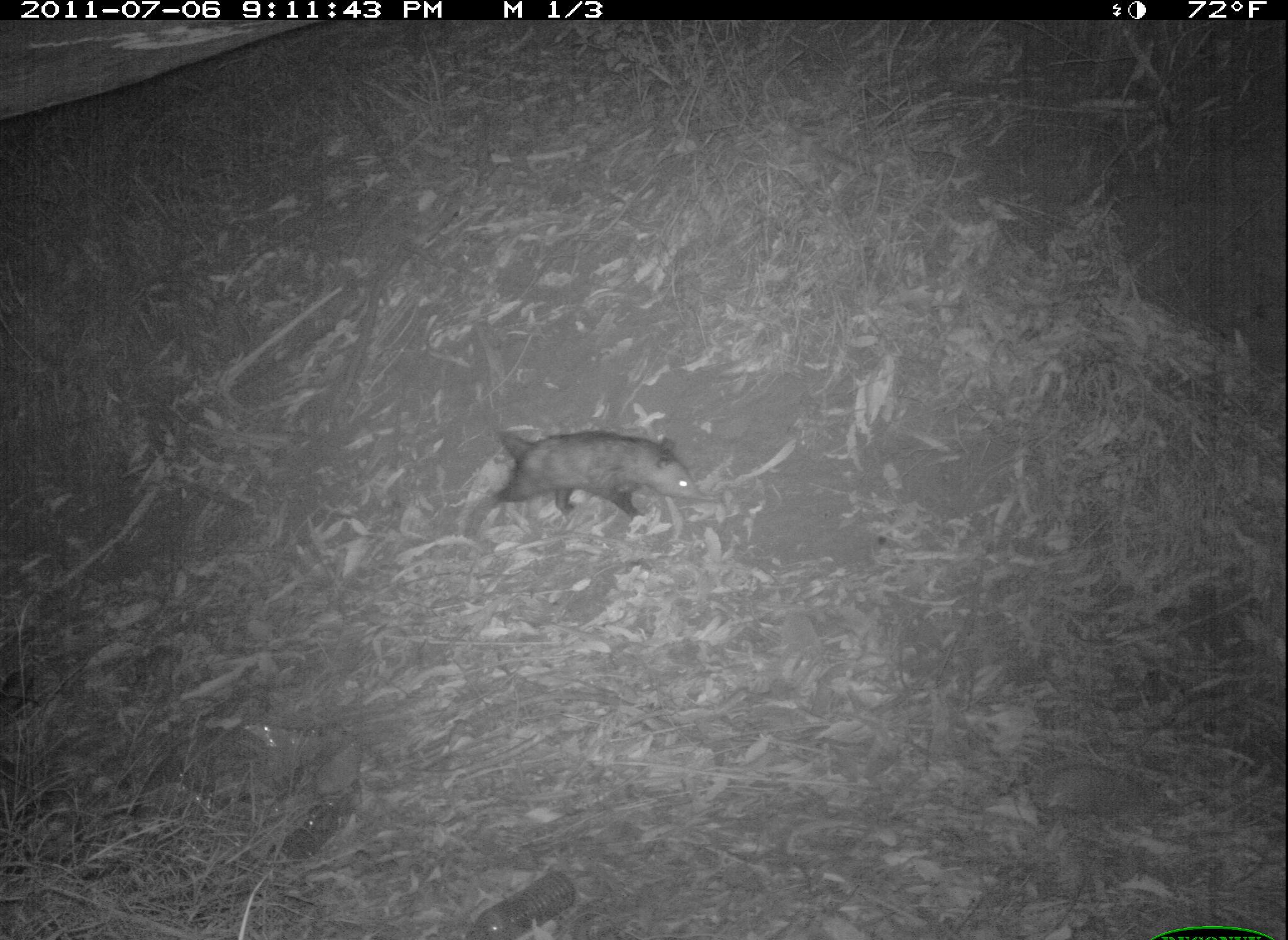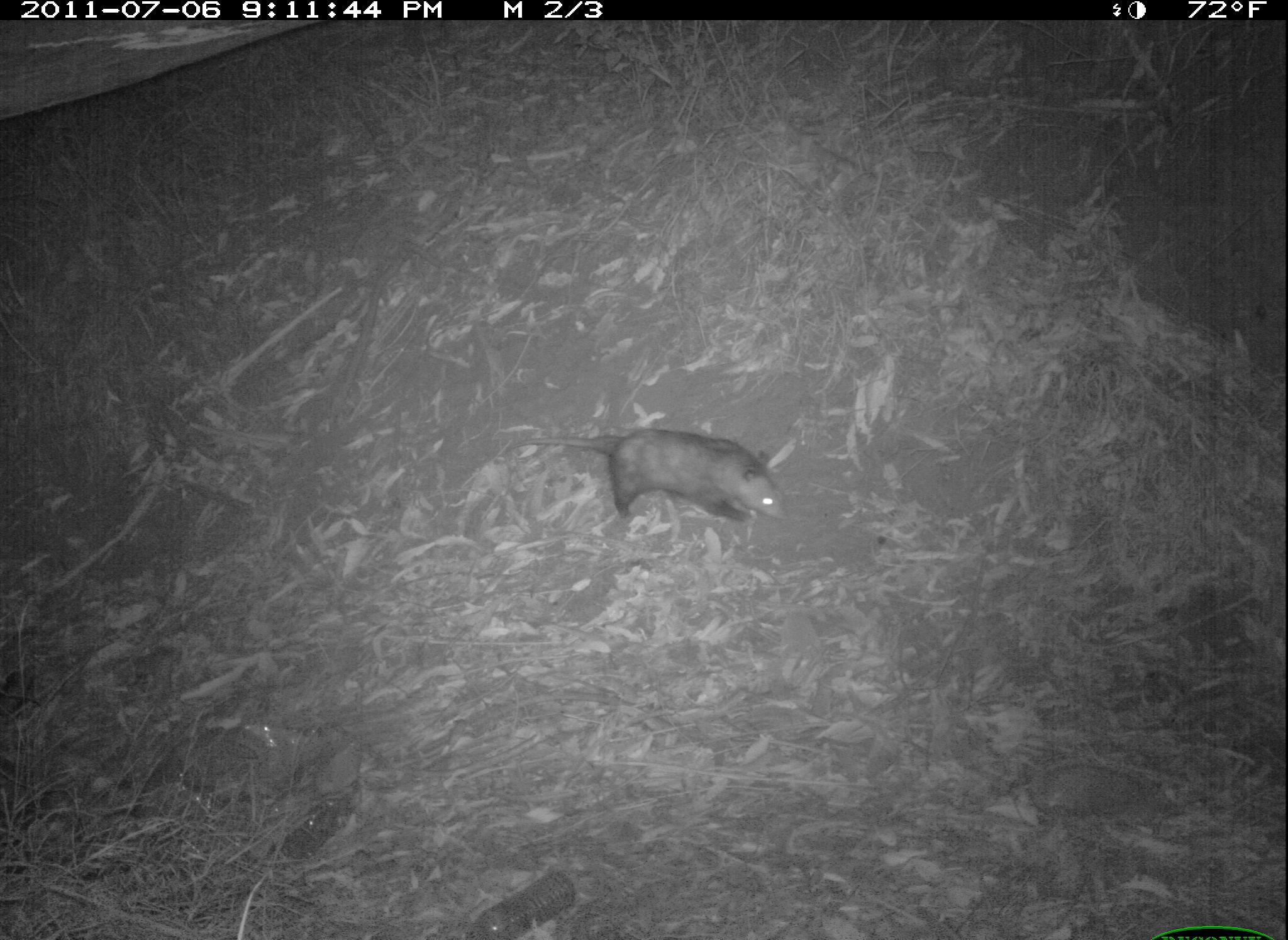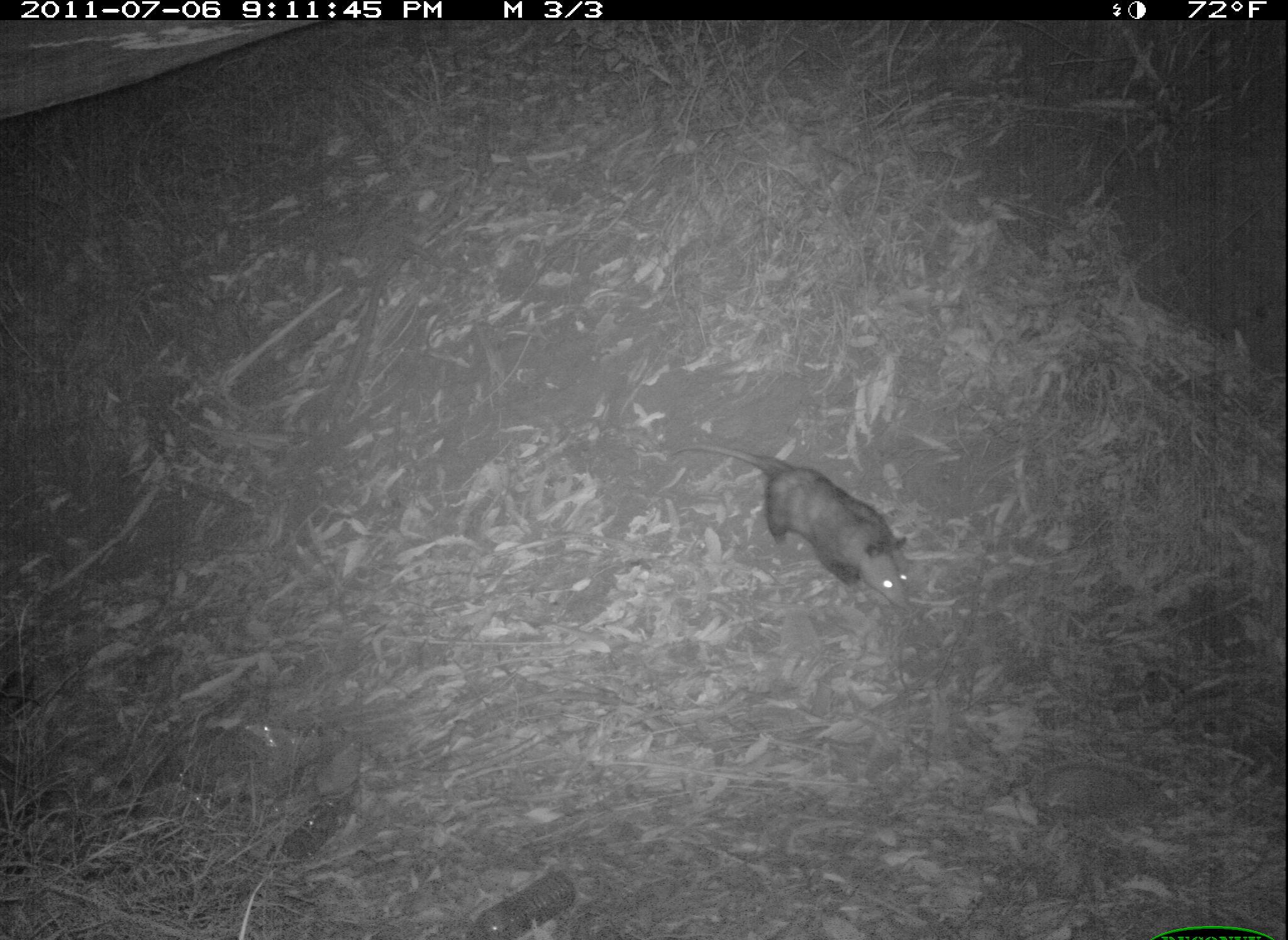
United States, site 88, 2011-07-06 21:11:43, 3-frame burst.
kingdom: Animalia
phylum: Chordata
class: Mammalia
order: Didelphimorphia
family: Didelphidae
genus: Didelphis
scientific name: Didelphis virginiana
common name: virginia opossum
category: opossum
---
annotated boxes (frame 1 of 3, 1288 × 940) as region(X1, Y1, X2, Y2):
opossum: region(468, 422, 716, 549)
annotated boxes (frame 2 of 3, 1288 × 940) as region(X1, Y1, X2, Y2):
opossum: region(525, 419, 805, 541)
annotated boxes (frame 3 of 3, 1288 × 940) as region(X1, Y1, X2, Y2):
opossum: region(696, 428, 929, 622)